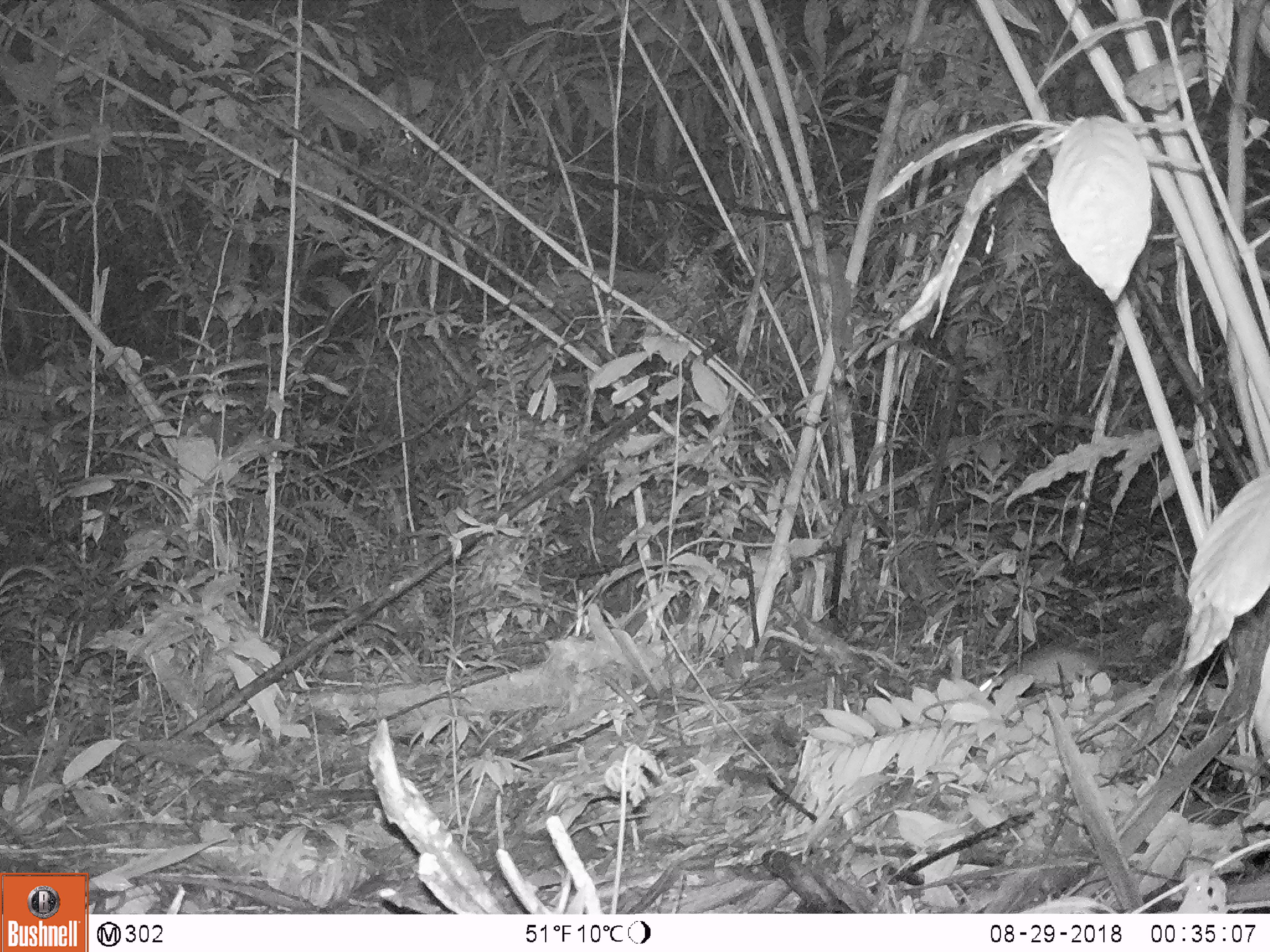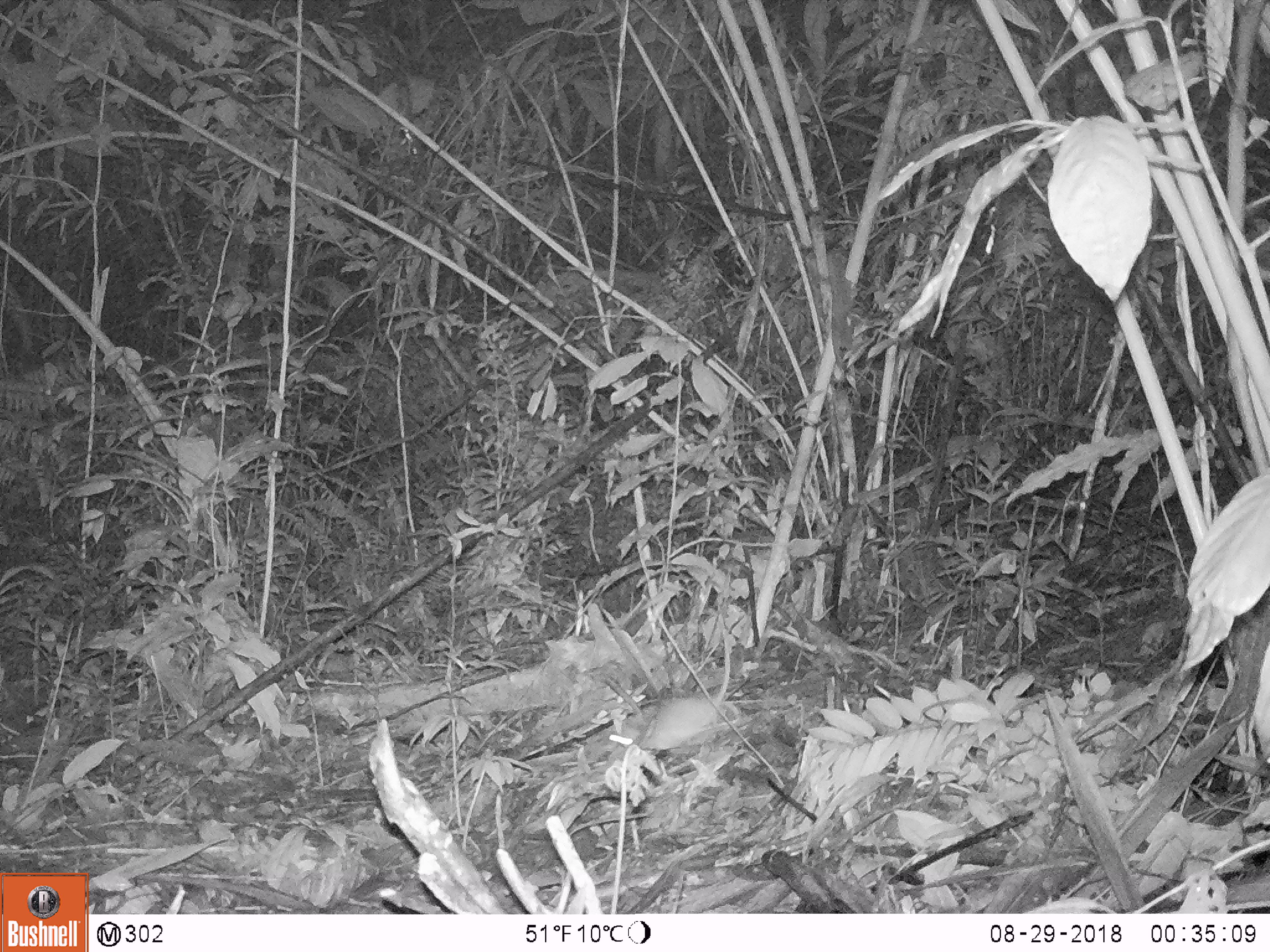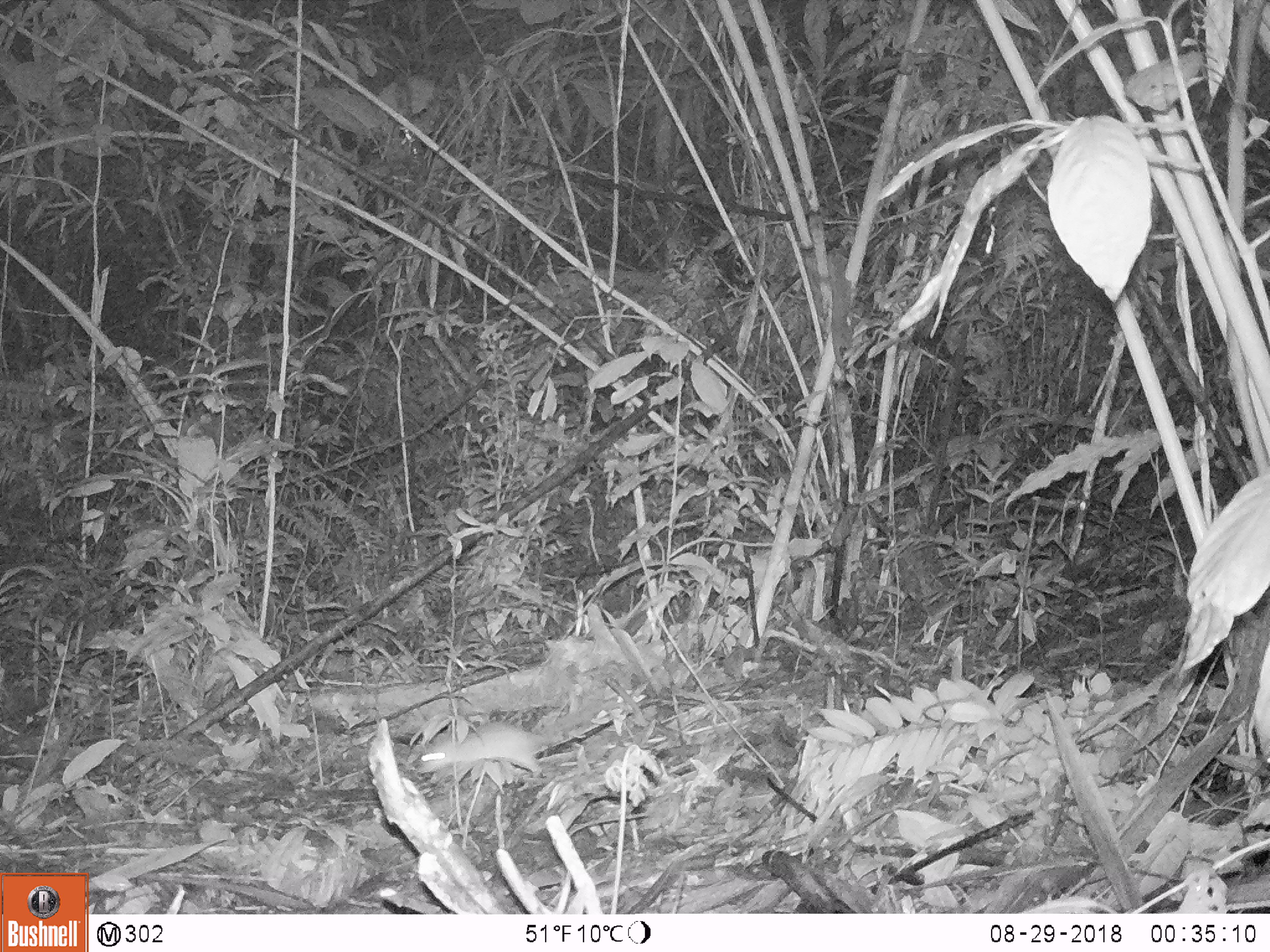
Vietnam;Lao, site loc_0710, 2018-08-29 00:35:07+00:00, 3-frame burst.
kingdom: Animalia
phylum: Chordata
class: Mammalia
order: Rodentia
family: Muridae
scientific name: Muridae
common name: old-world mice and rats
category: unidentified murid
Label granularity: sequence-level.